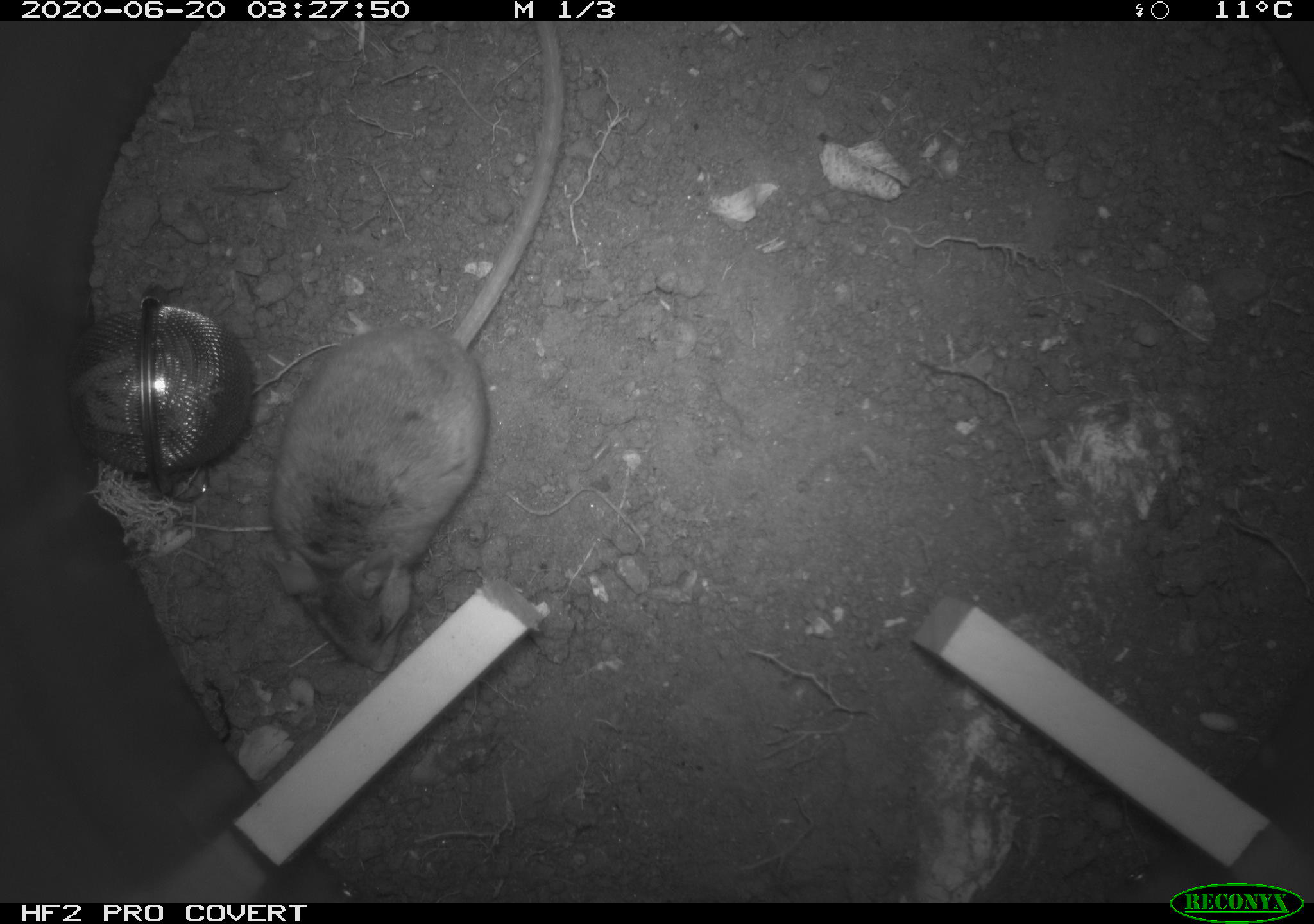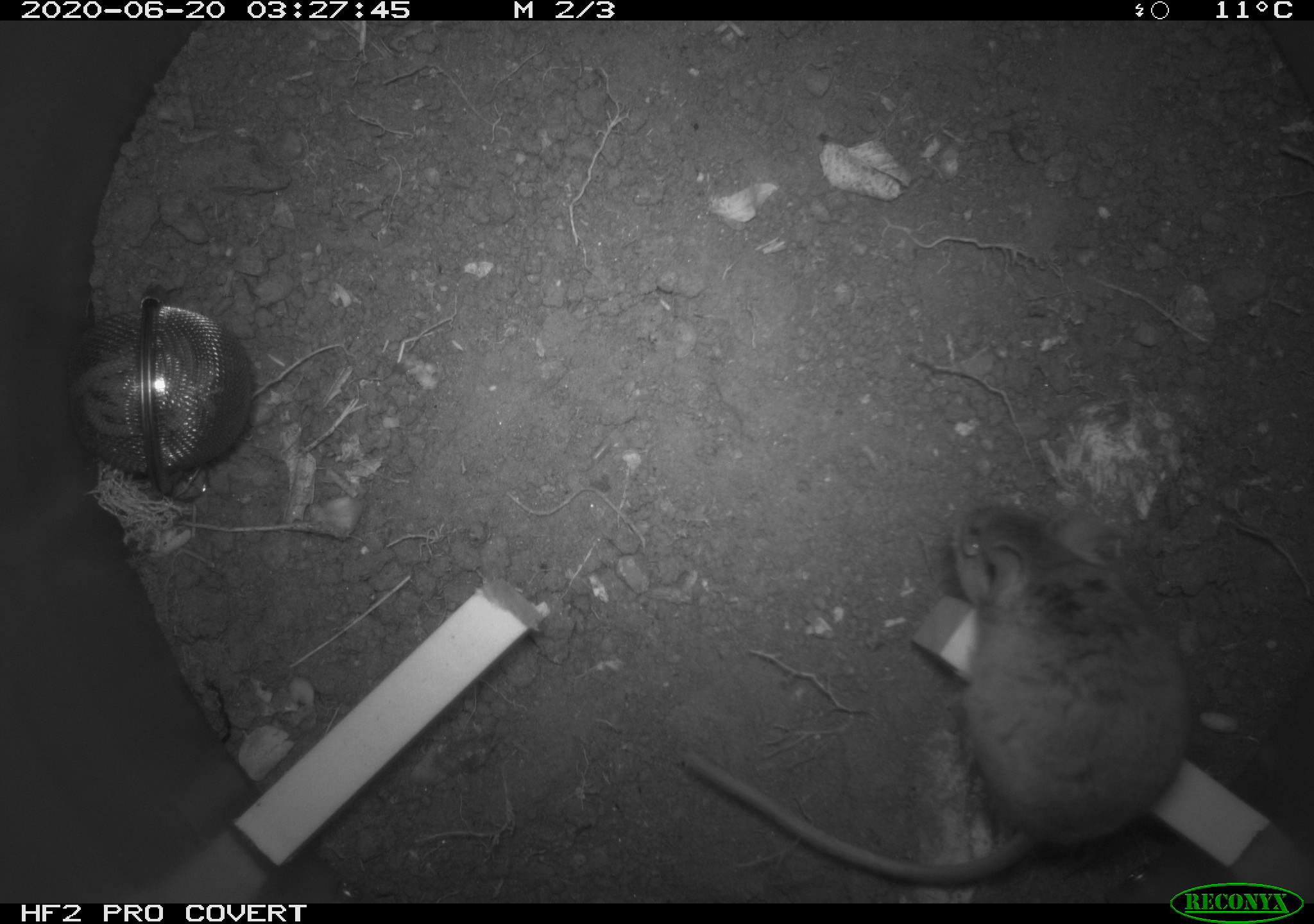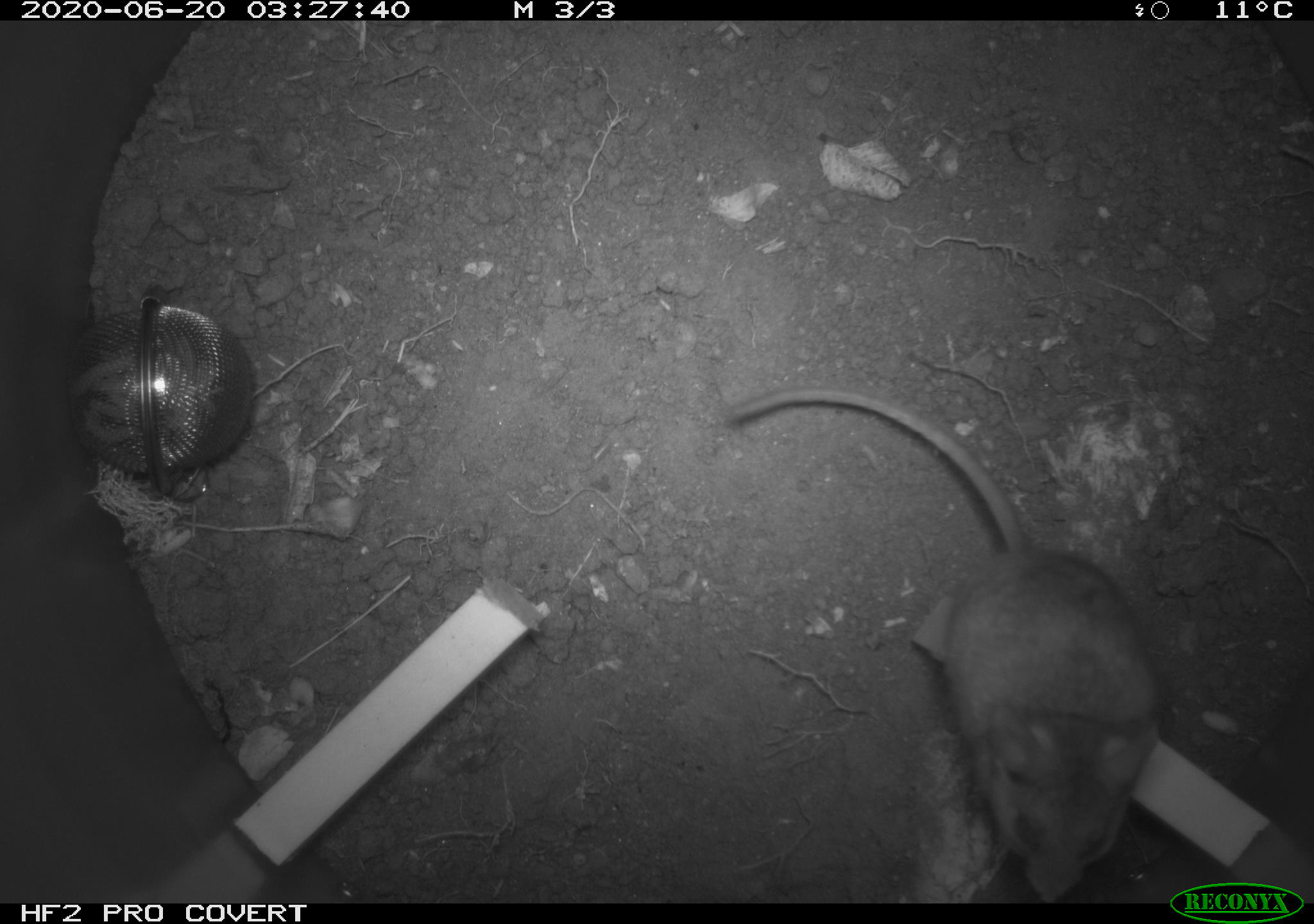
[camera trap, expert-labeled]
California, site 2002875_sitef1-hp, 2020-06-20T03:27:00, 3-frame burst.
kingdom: Animalia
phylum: Chordata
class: Mammalia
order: Rodentia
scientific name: Rodentia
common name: mouse species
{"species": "mouse species (Rodentia)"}